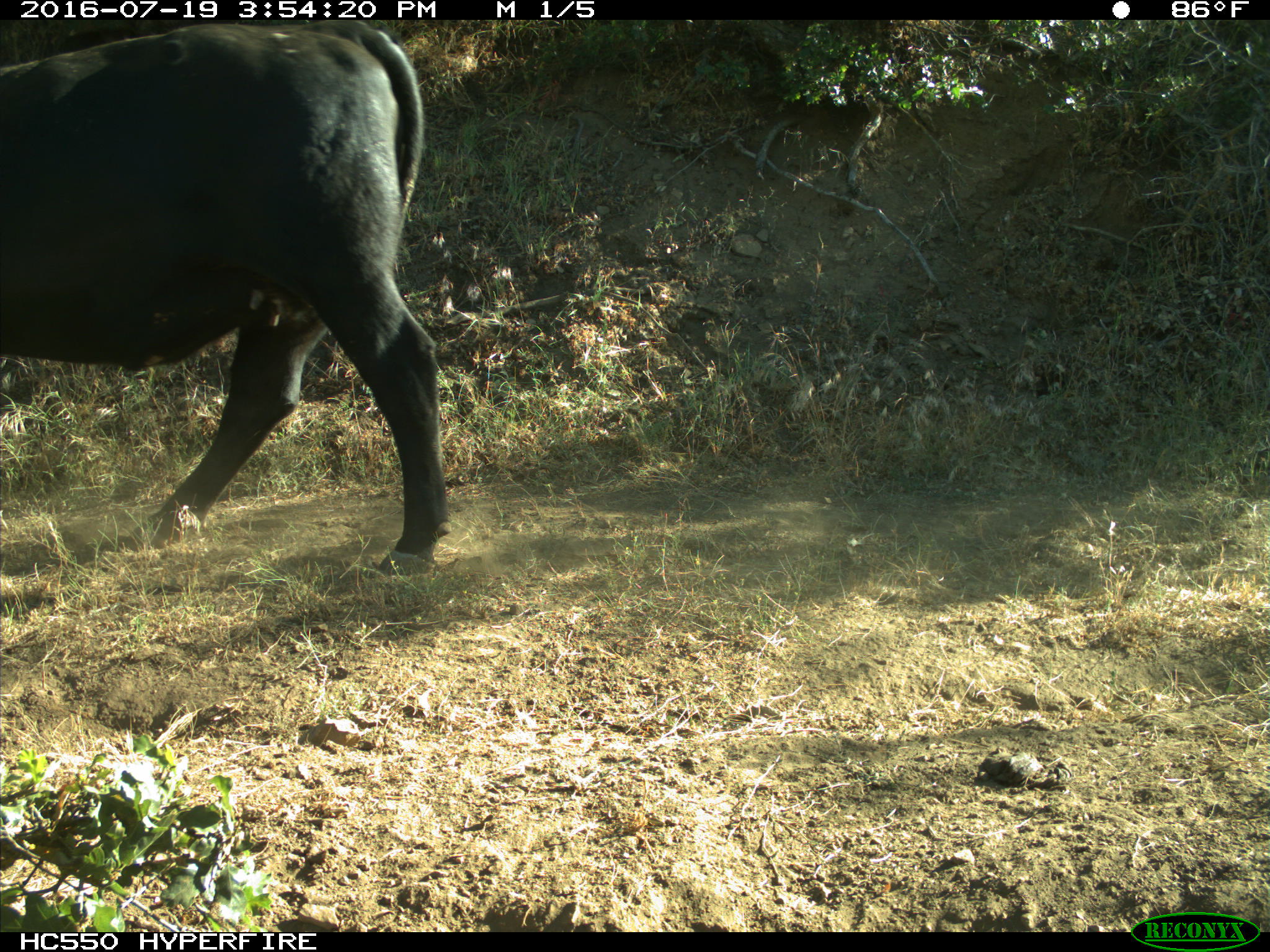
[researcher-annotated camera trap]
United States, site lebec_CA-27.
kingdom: Animalia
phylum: Chordata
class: Mammalia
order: Artiodactyla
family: Bovidae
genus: Bos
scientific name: Bos taurus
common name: domestic cow